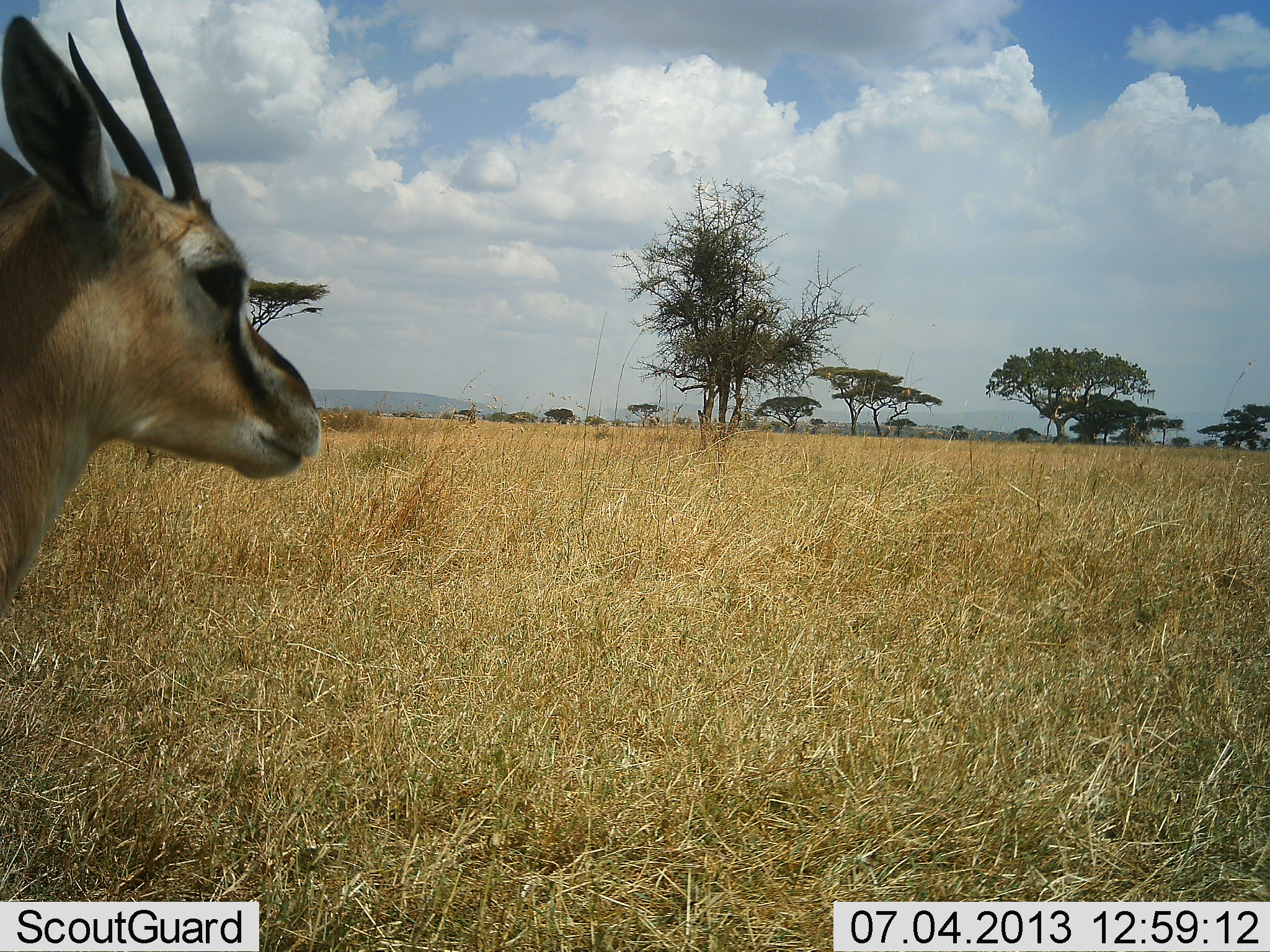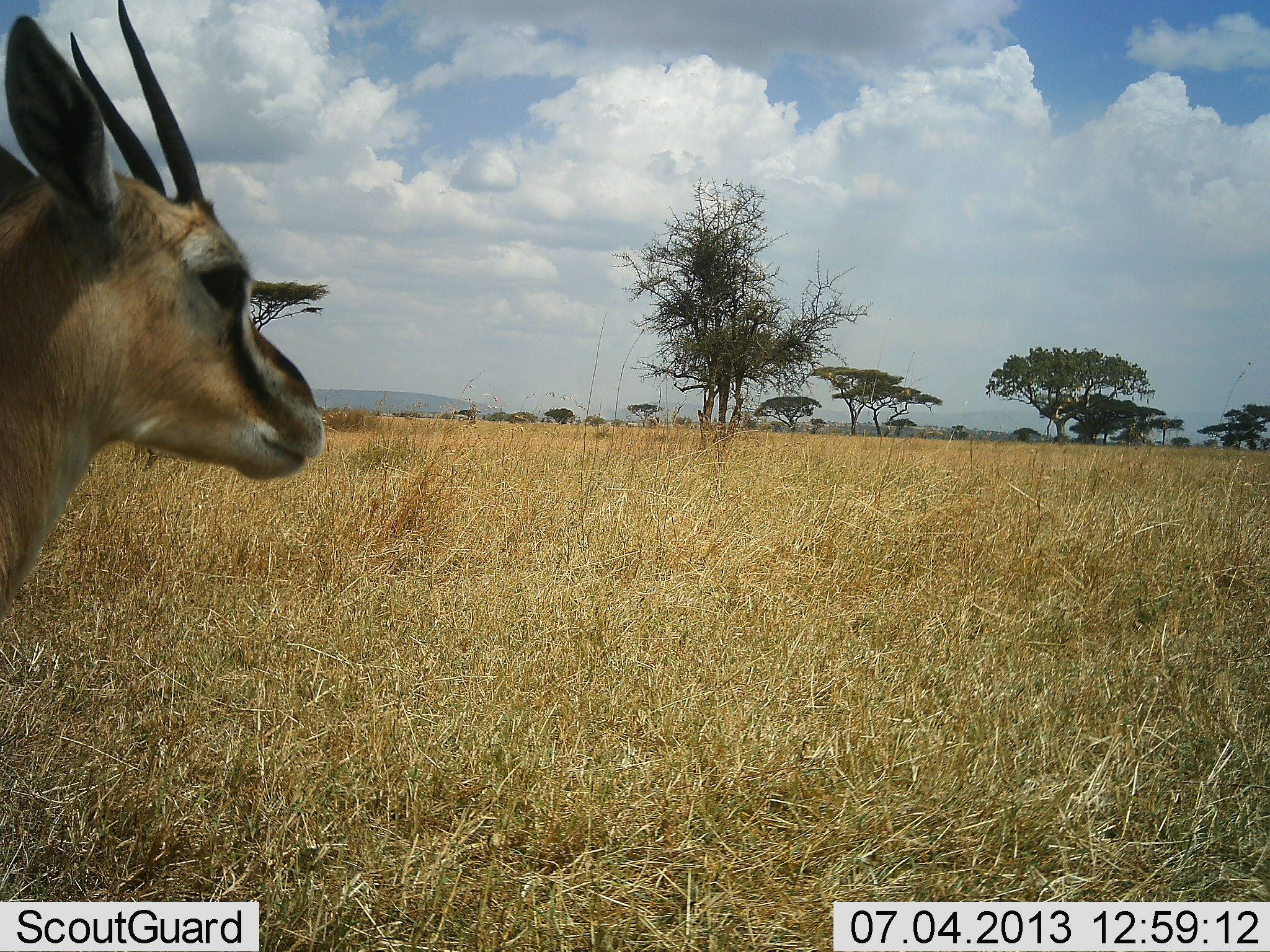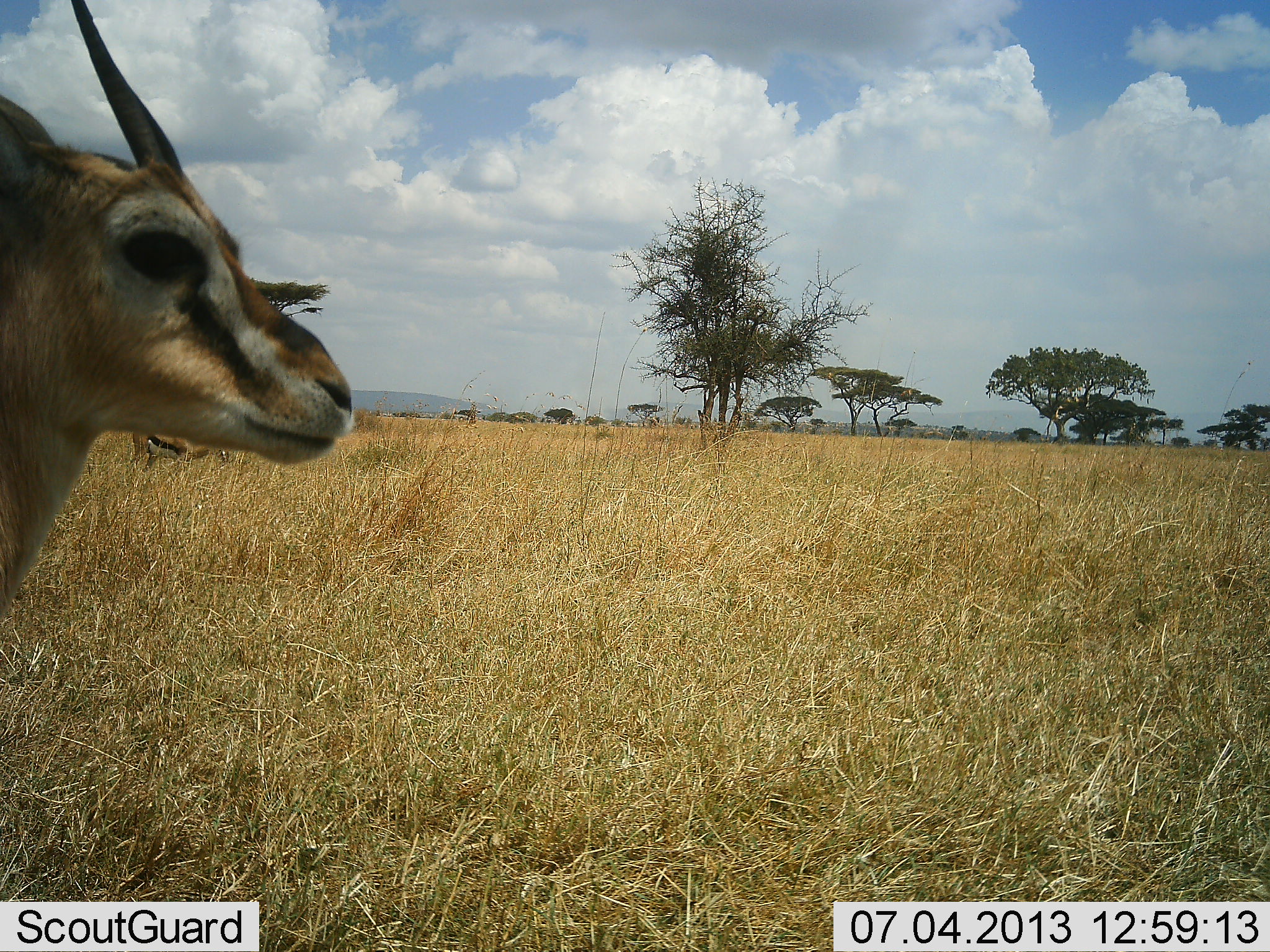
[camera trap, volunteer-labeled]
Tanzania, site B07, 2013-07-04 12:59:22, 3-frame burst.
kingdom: Animalia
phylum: Chordata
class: Mammalia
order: Artiodactyla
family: Bovidae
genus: Eudorcas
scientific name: Eudorcas thomsonii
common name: thomson's gazelle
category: gazellethomsons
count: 1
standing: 100%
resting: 0%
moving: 0%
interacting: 0%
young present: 0%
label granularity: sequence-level